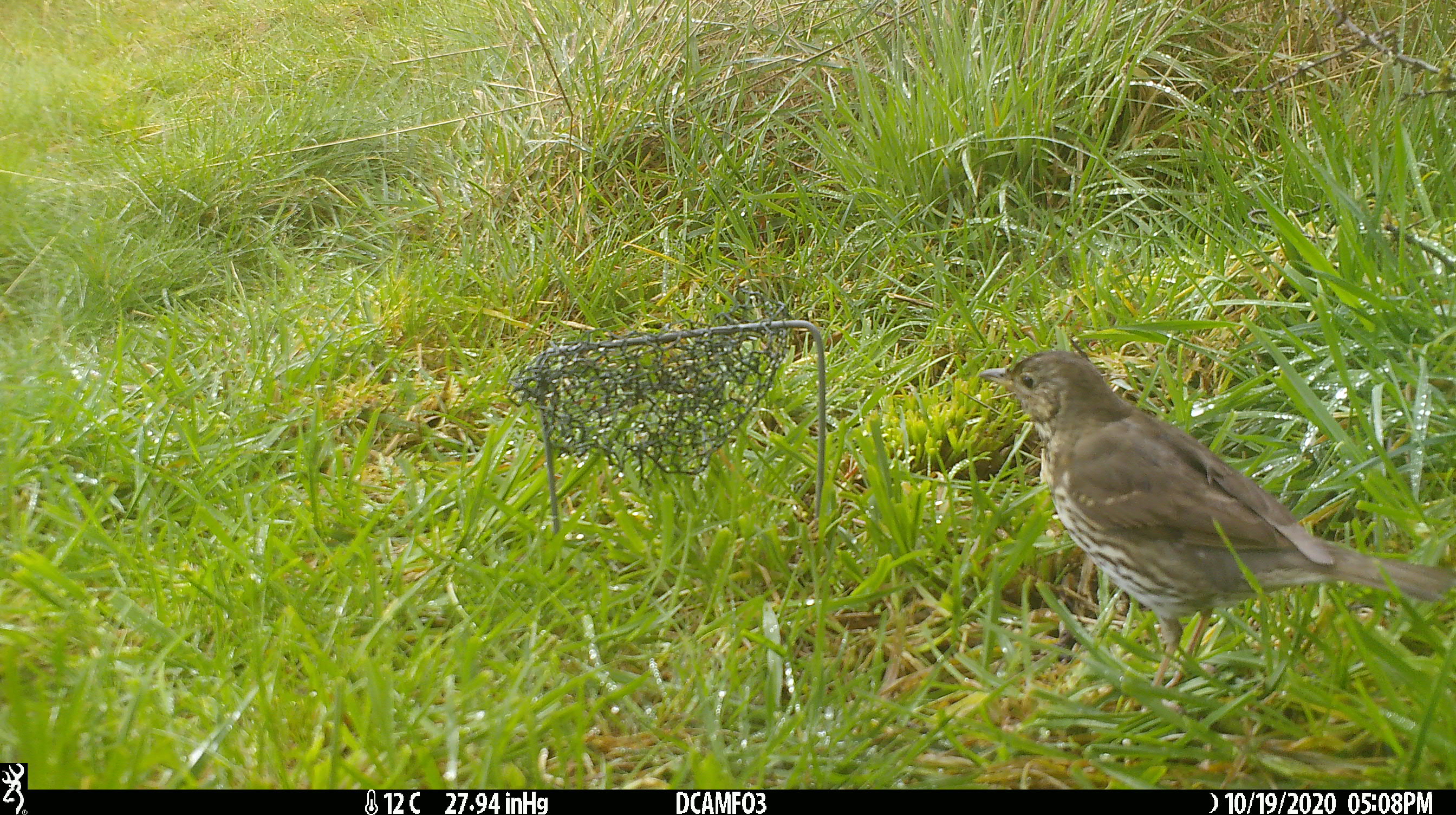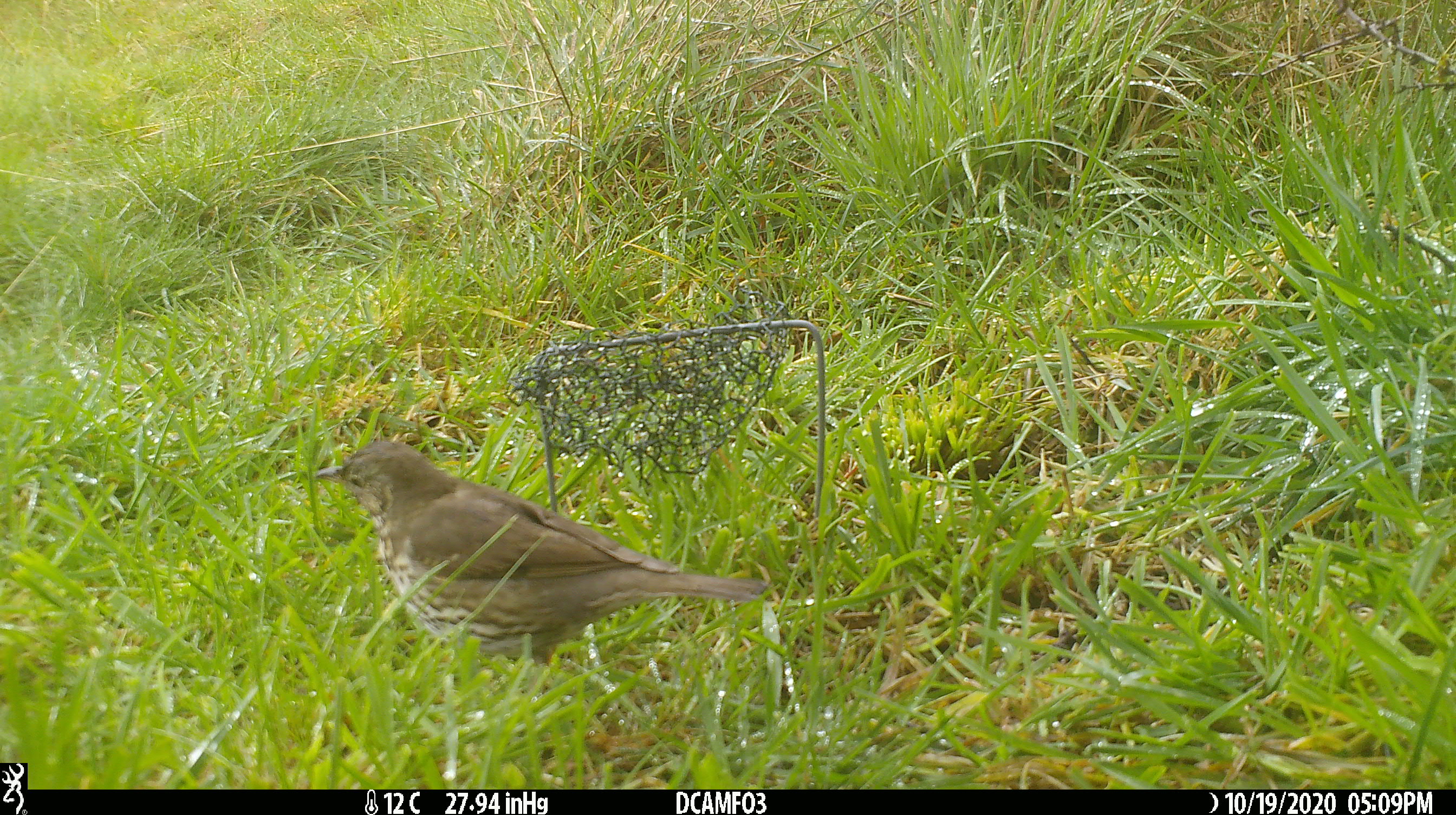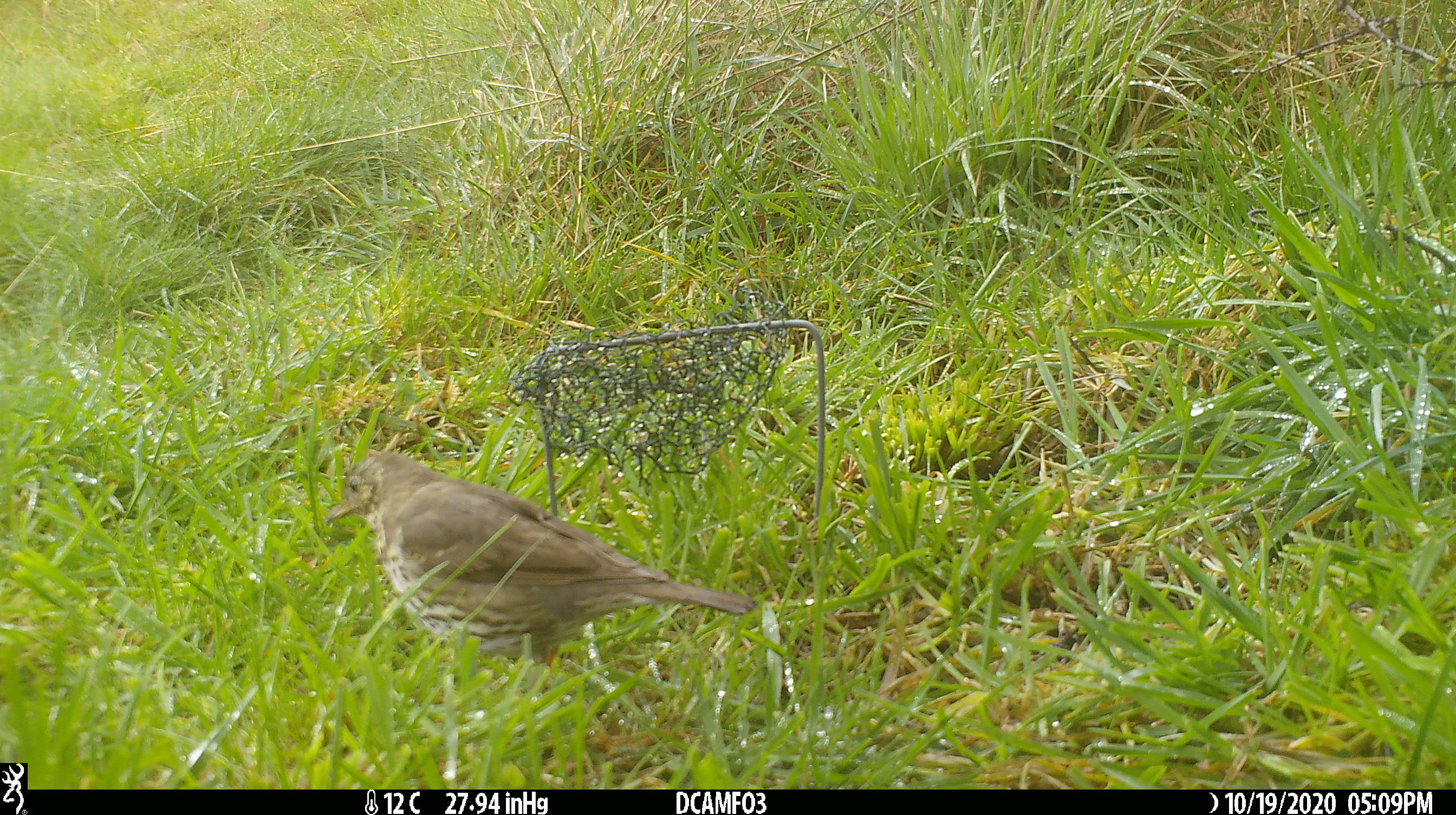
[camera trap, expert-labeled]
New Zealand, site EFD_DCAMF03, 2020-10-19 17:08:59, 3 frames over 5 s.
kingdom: Animalia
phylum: Chordata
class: Aves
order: Passeriformes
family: Turdidae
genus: Turdus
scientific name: Turdus philomelos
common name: song thrush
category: thrush